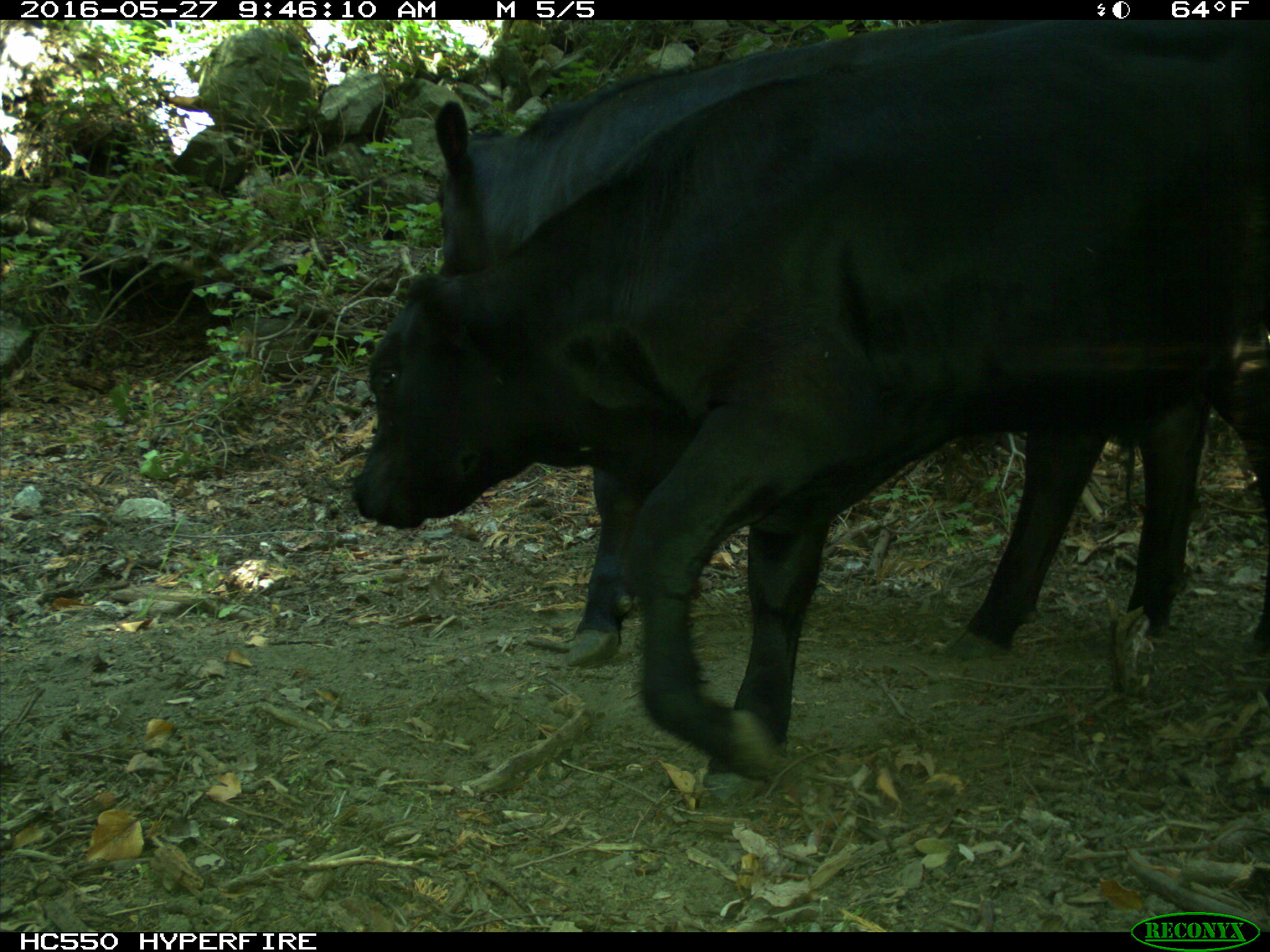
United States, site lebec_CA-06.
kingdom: Animalia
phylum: Chordata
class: Mammalia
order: Artiodactyla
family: Bovidae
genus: Bos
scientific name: Bos taurus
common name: domestic cow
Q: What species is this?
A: Bos taurus (domestic cow).